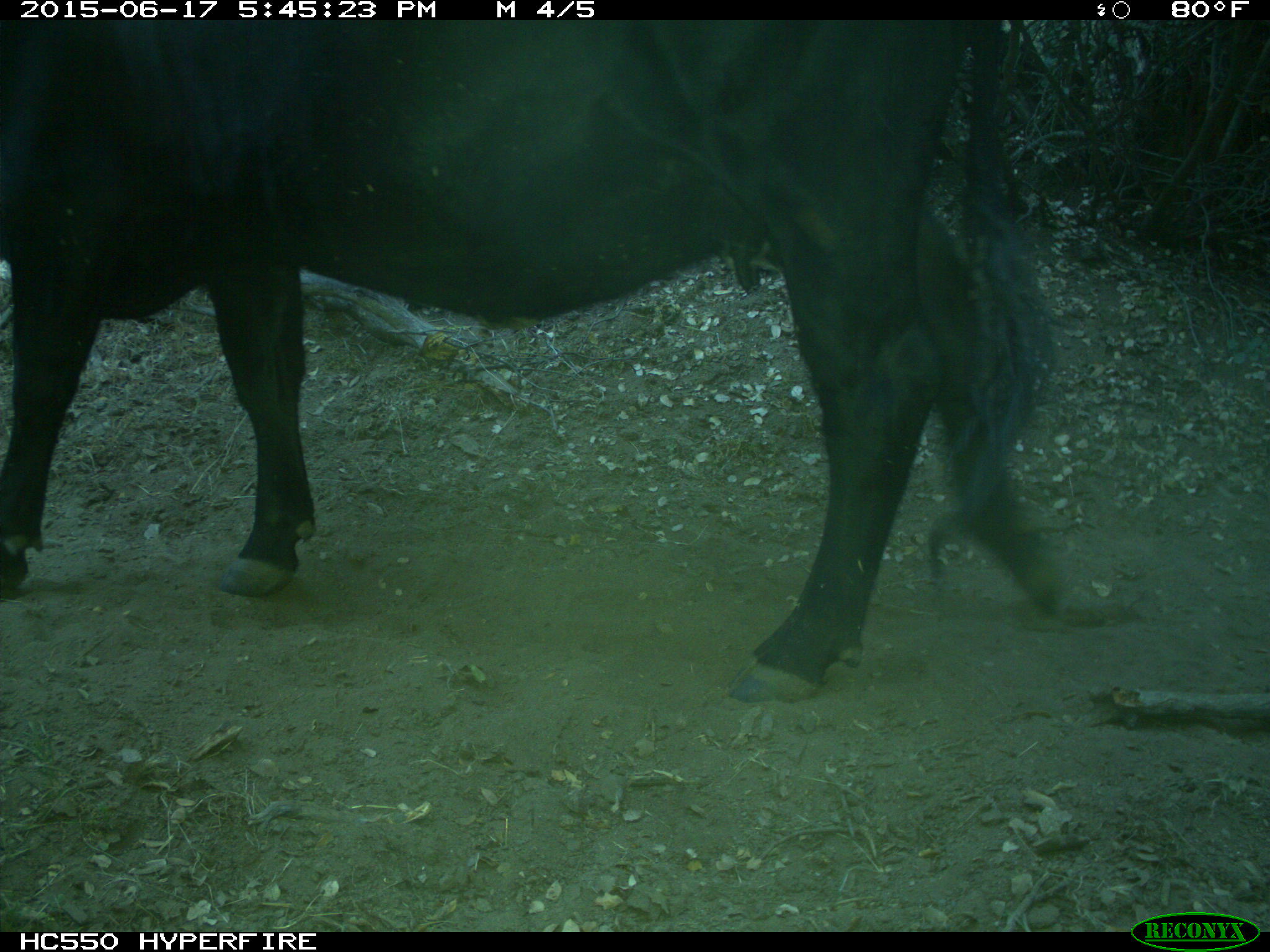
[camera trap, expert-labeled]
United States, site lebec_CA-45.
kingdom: Animalia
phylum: Chordata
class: Mammalia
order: Artiodactyla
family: Bovidae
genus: Bos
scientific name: Bos taurus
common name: domestic cow